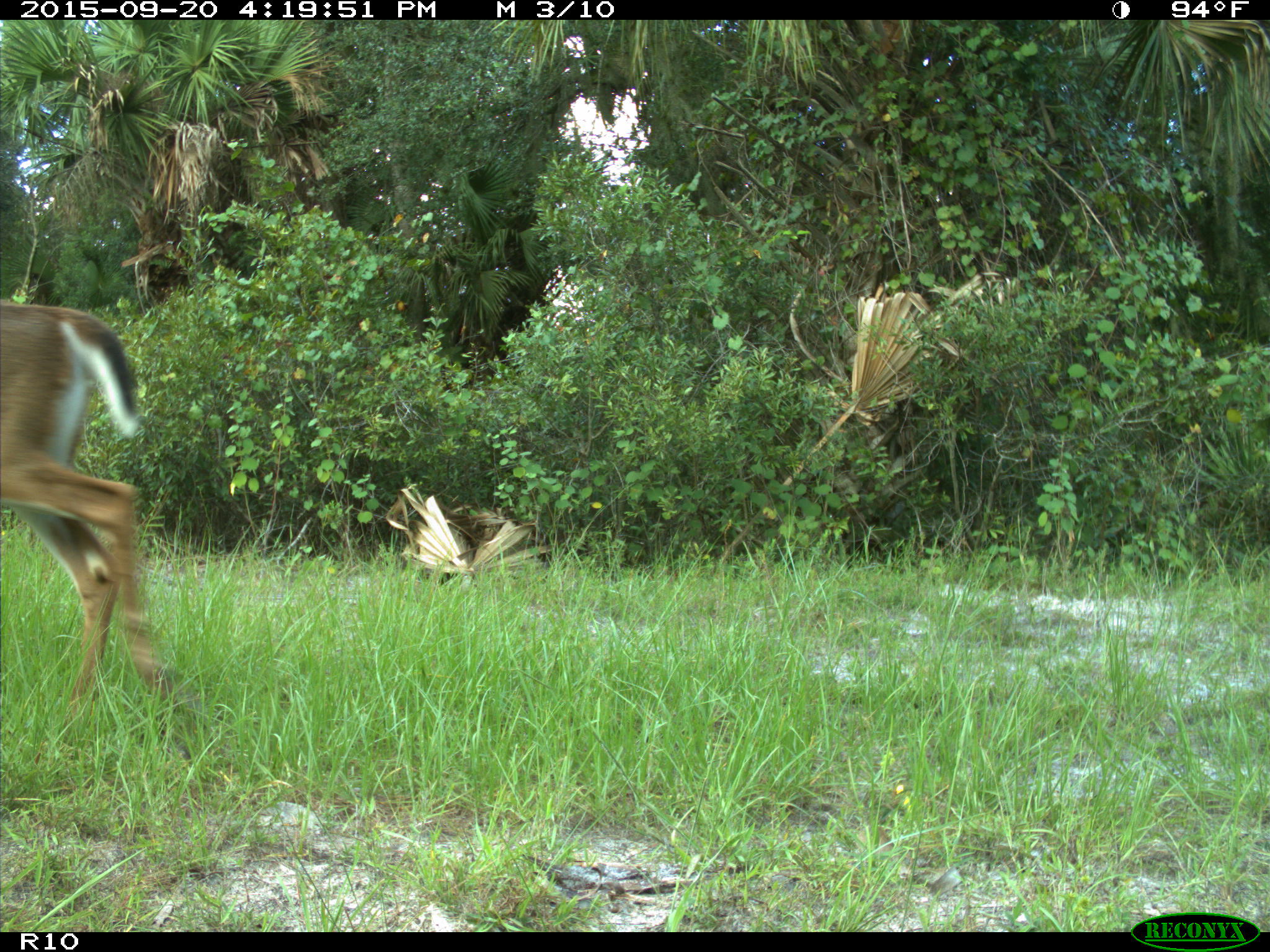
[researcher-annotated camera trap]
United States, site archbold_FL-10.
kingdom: Animalia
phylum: Chordata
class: Mammalia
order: Artiodactyla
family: Cervidae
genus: Odocoileus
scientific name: Odocoileus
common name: deer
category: unidentified deer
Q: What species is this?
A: Unidentified deer (deer) (Odocoileus).